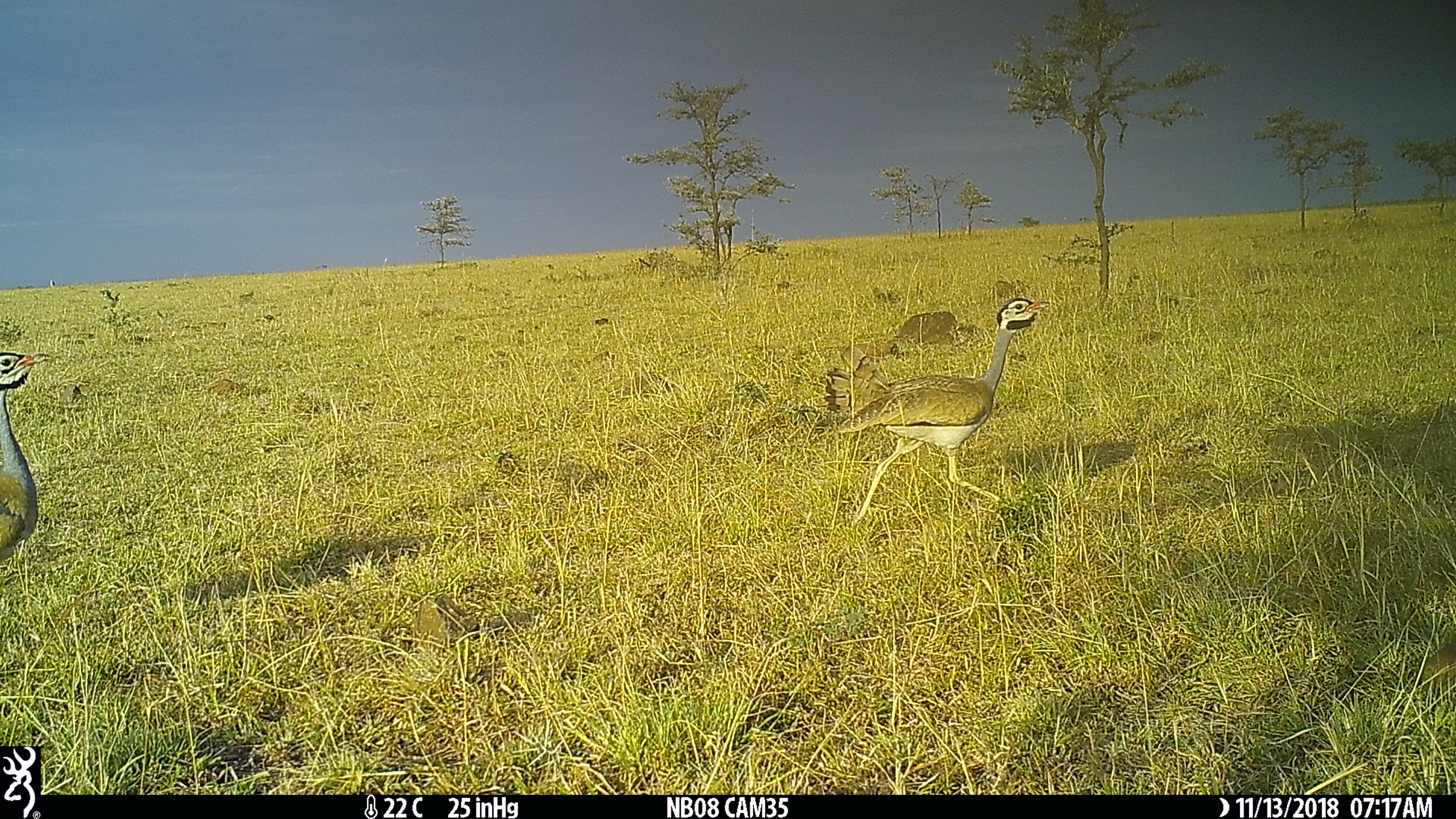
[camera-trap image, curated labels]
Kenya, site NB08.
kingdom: Animalia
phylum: Chordata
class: Aves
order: Otidiformes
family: Otididae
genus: Eupodotis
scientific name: Eupodotis senegalensis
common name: white-bellied bustard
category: bustard white bellied